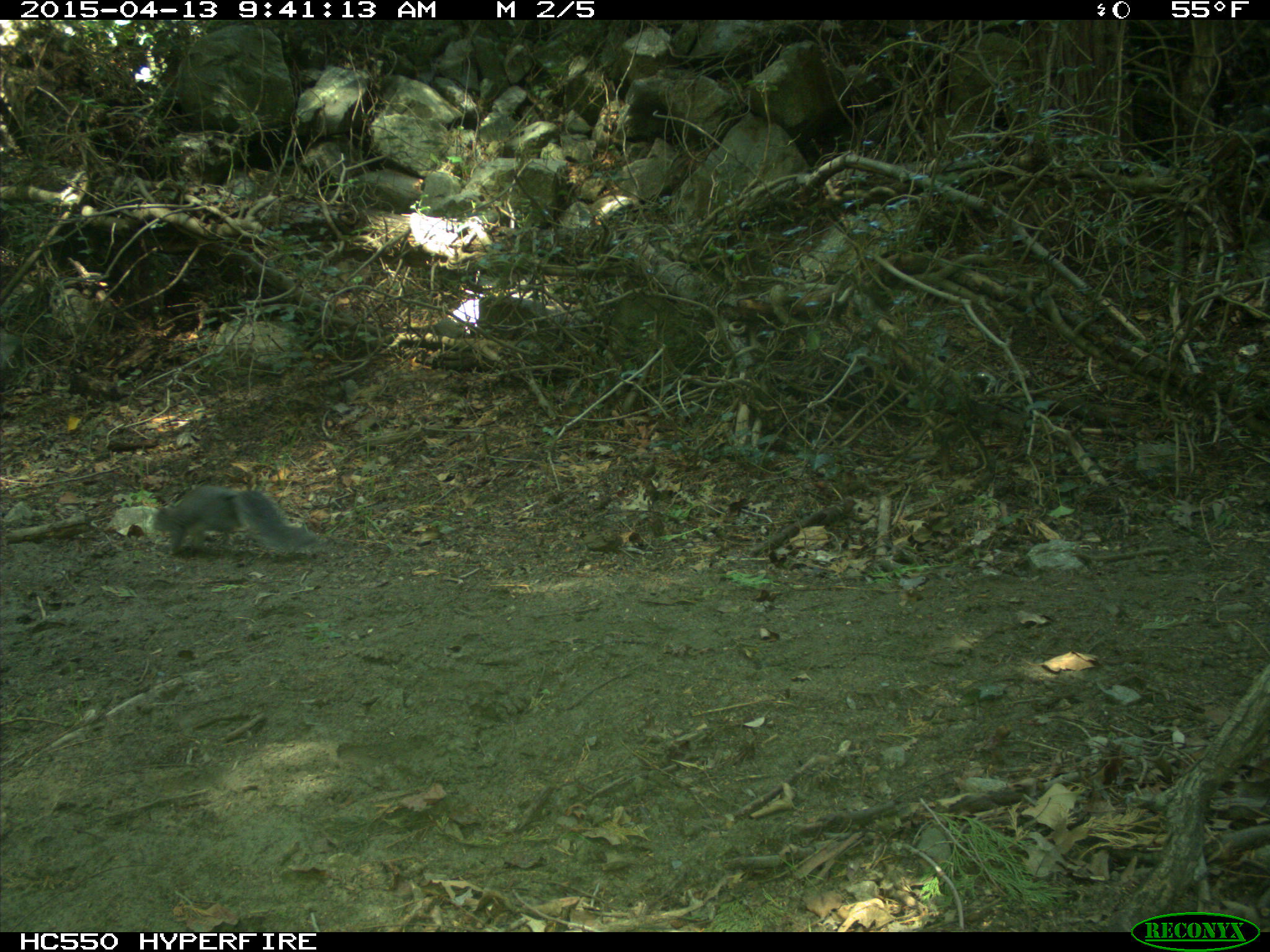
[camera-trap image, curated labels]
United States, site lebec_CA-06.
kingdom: Animalia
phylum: Chordata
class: Mammalia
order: Rodentia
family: Sciuridae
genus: Sciurus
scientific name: Sciurus carolinensis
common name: eastern gray squirrel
Sciurus carolinensis (eastern gray squirrel).